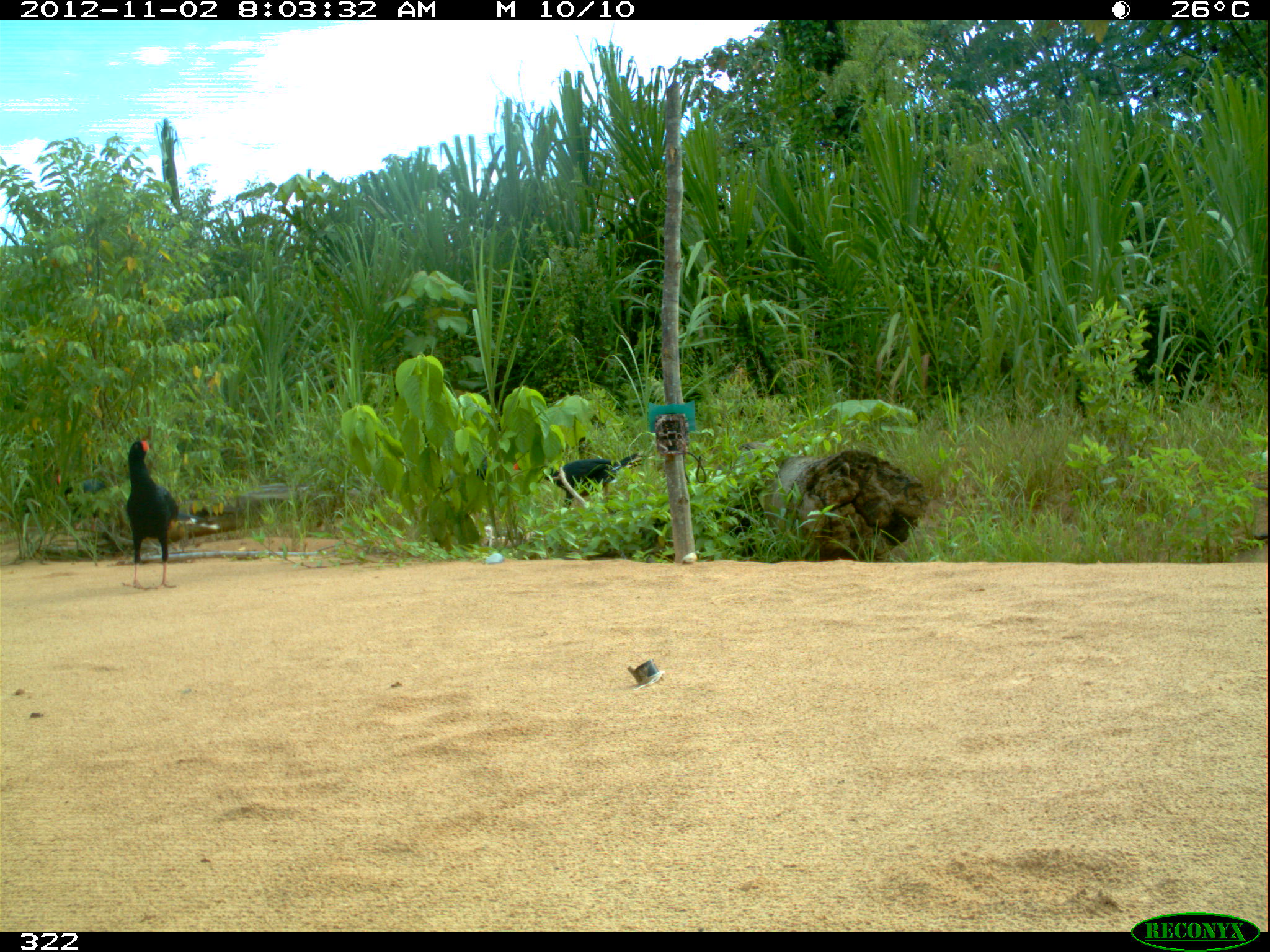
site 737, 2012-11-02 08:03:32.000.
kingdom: Animalia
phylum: Chordata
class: Aves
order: Galliformes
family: Cracidae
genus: Mitu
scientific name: Mitu tuberosum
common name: razor-billed curassow